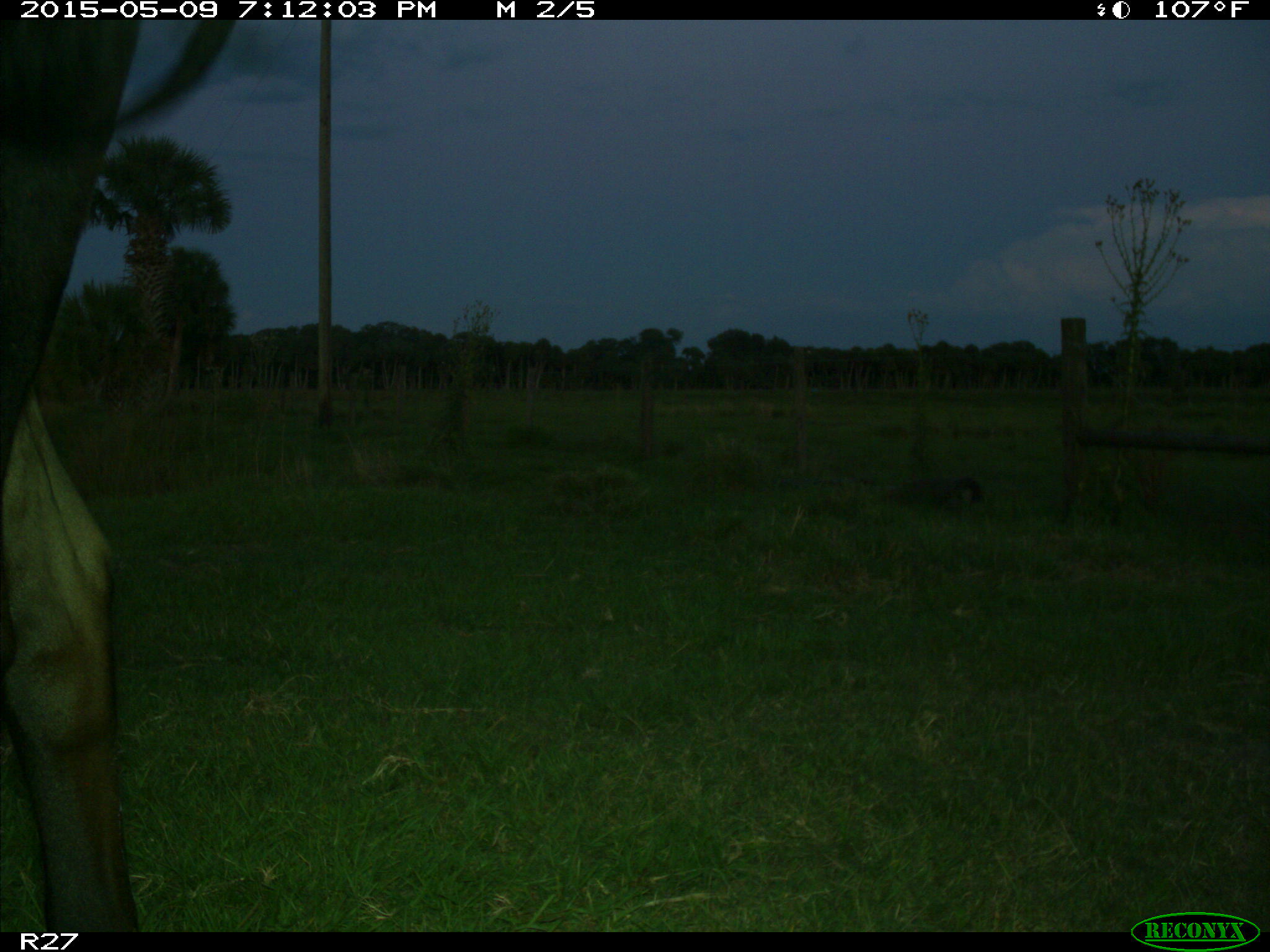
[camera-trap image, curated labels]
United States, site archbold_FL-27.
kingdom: Animalia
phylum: Chordata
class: Mammalia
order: Artiodactyla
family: Bovidae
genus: Bos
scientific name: Bos taurus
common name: domestic cow